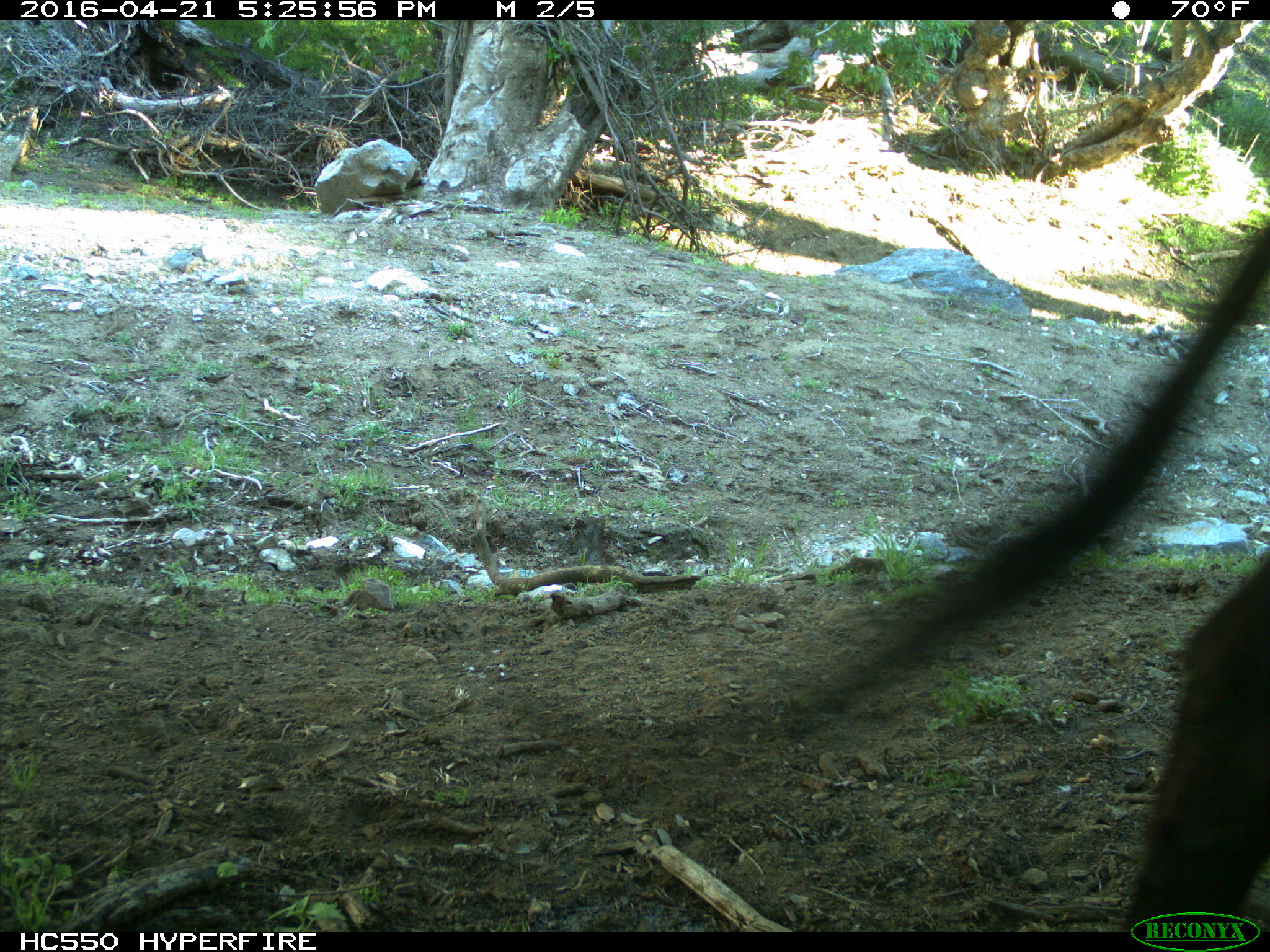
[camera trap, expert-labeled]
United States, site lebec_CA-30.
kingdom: Animalia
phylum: Chordata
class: Mammalia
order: Artiodactyla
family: Bovidae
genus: Bos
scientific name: Bos taurus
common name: domestic cow